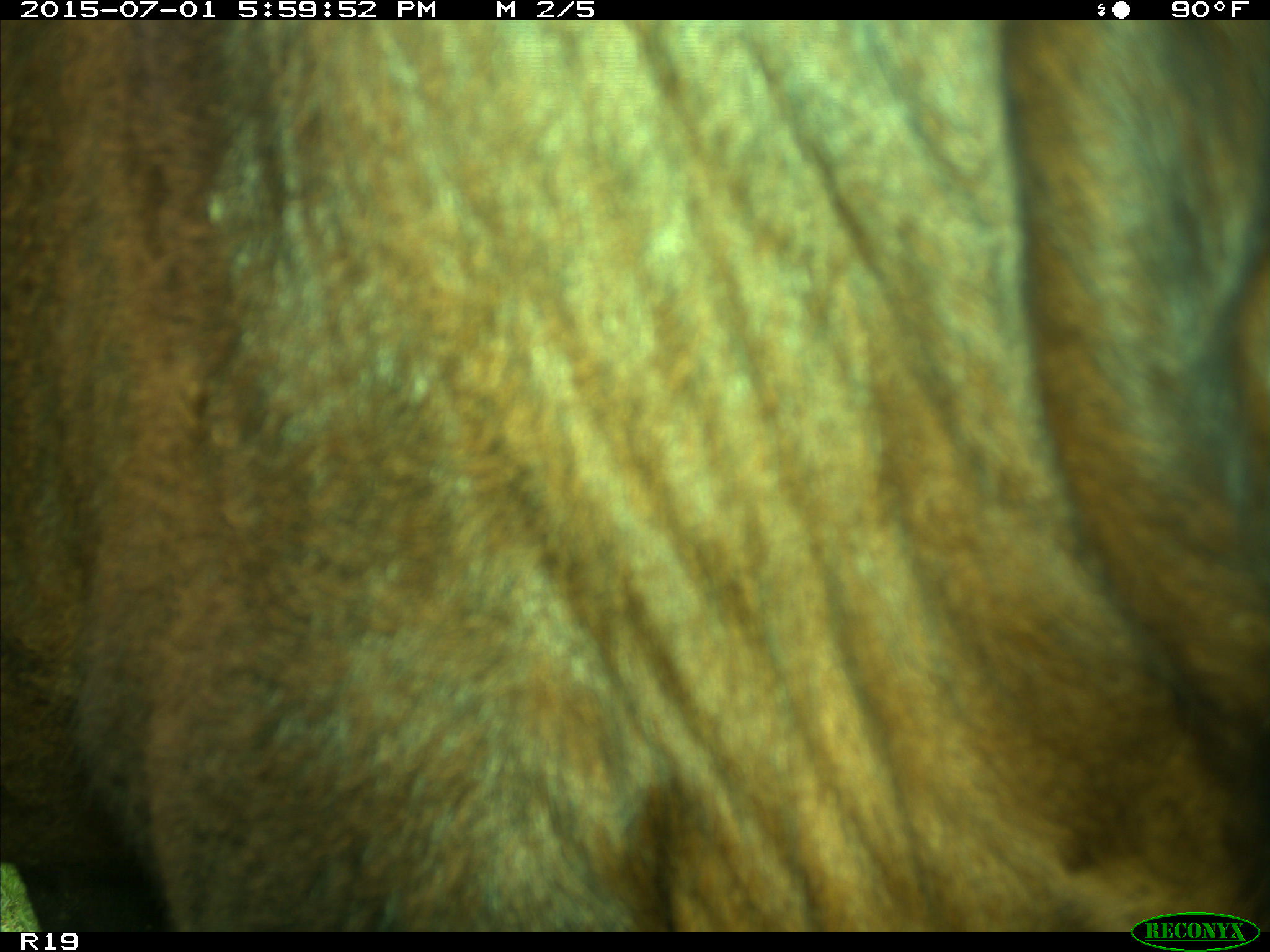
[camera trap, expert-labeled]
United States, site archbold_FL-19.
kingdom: Animalia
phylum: Chordata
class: Mammalia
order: Artiodactyla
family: Bovidae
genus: Bos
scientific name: Bos taurus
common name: domestic cow